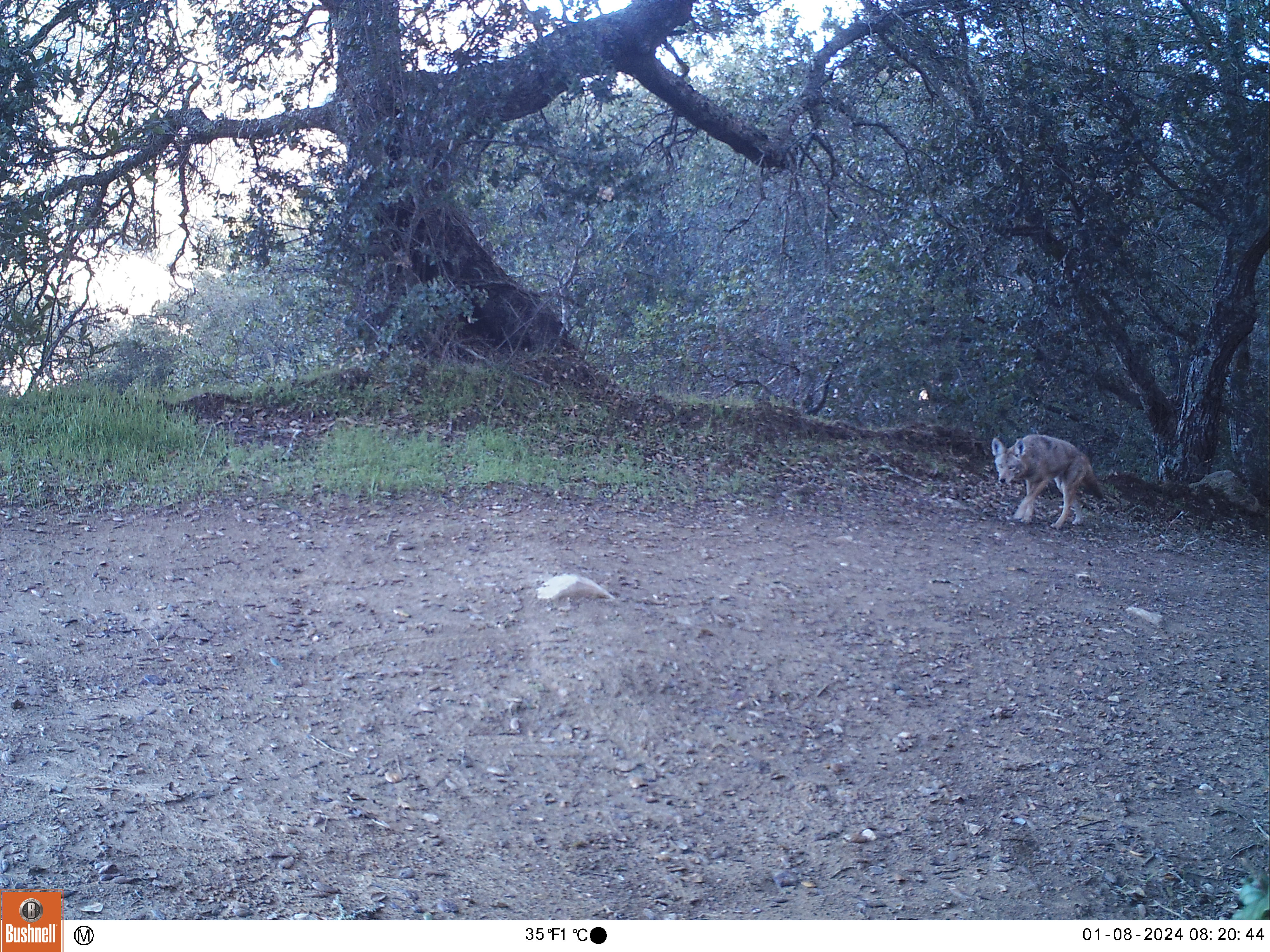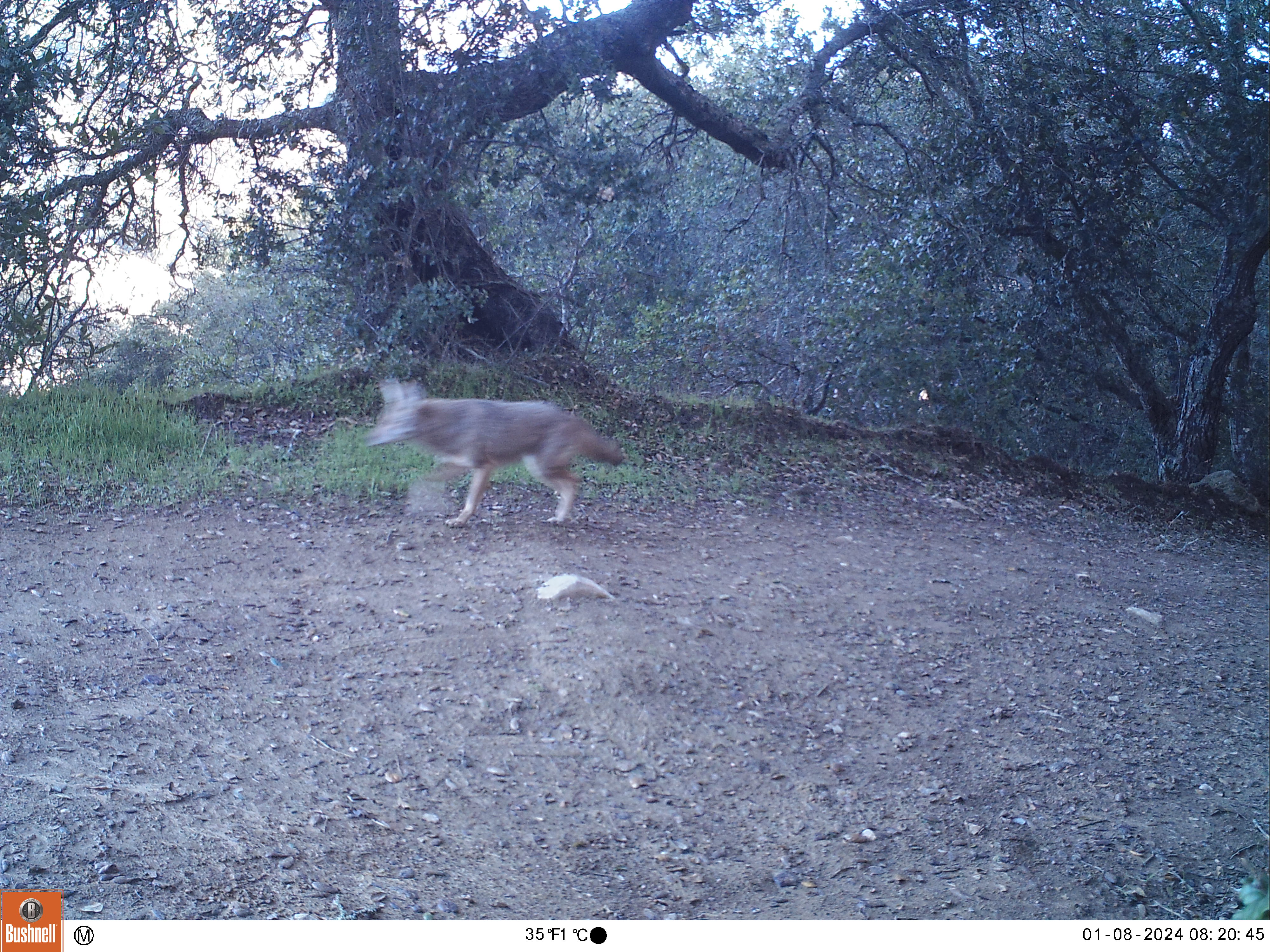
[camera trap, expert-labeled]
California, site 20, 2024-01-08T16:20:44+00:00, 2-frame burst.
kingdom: Animalia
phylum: Chordata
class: Mammalia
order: Carnivora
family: Canidae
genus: Canis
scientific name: Canis latrans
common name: coyote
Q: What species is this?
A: Coyote (Canis latrans).